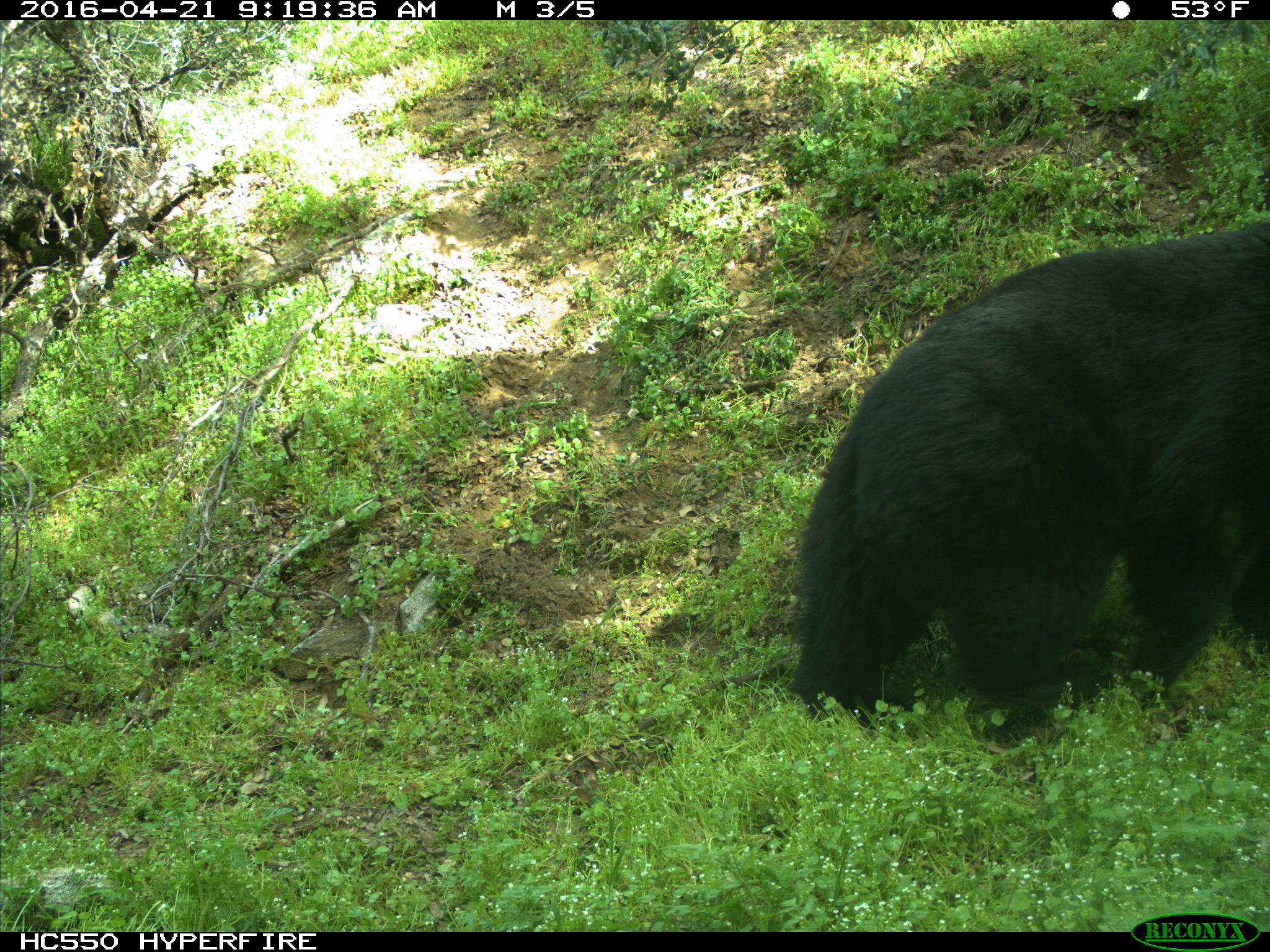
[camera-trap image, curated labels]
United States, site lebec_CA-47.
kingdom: Animalia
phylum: Chordata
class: Mammalia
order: Carnivora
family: Ursidae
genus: Ursus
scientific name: Ursus americanus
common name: american black bear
Ursus americanus (american black bear).